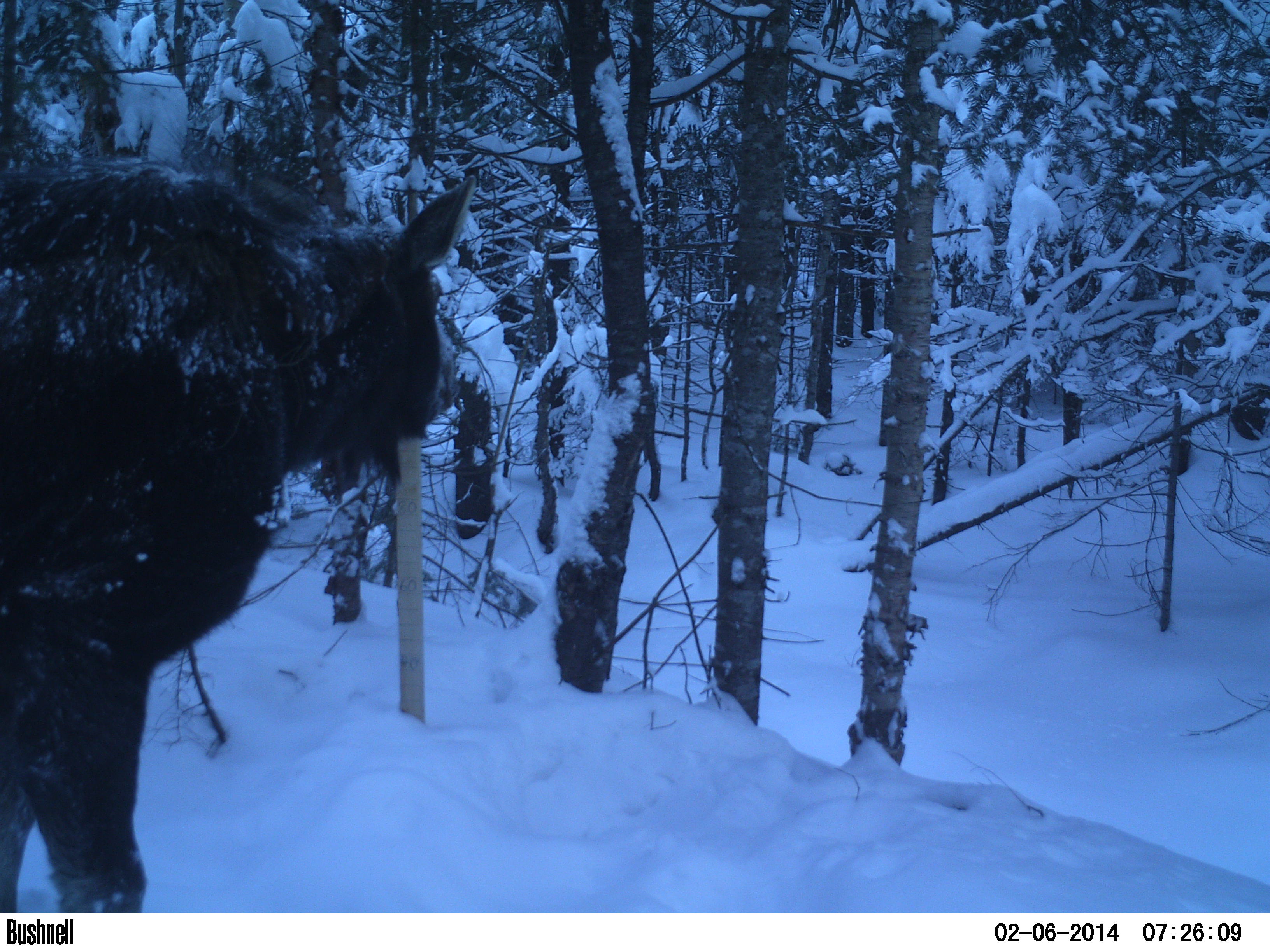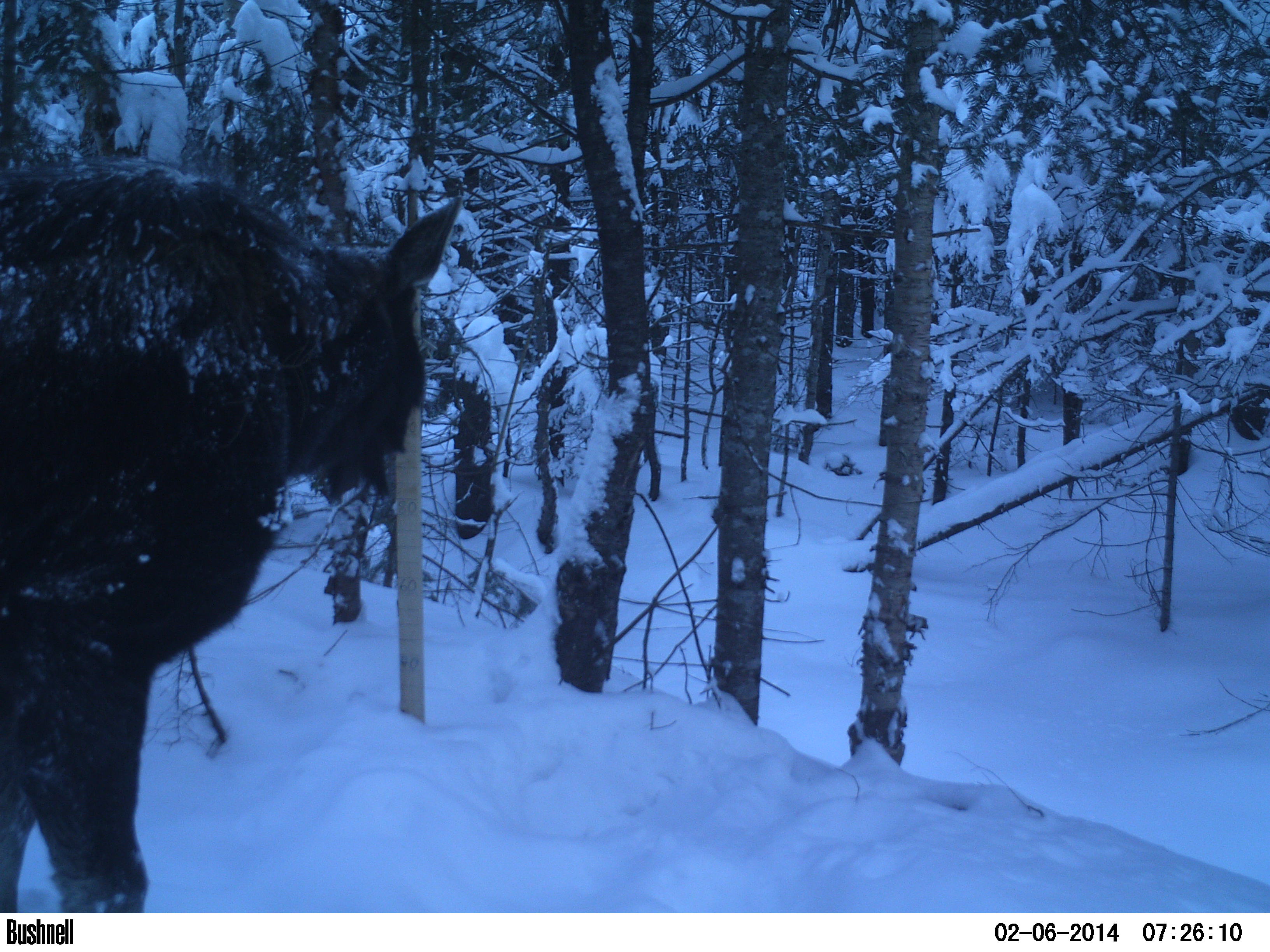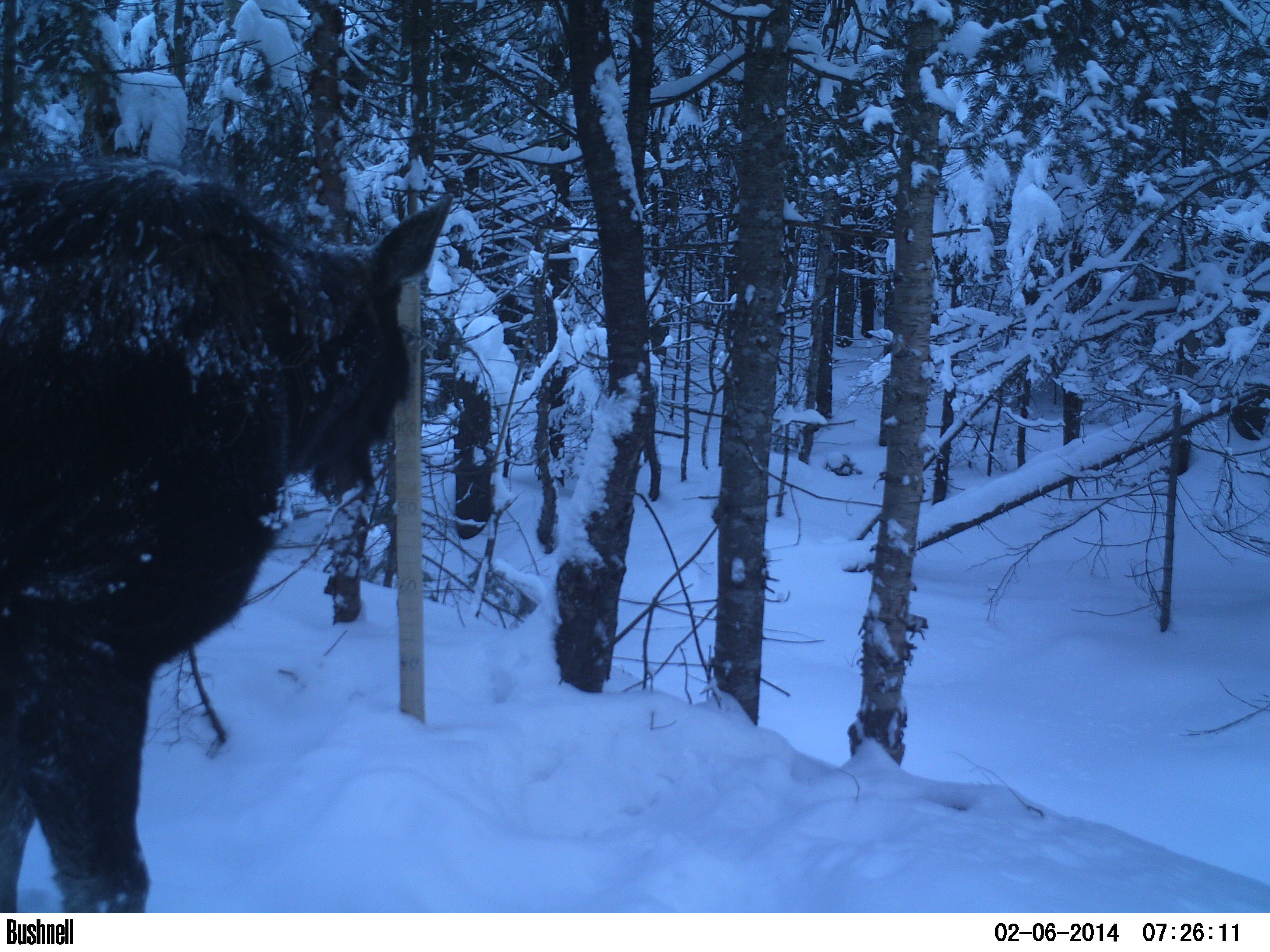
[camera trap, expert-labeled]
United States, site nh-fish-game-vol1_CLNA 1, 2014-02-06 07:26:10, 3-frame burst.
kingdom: Animalia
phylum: Chordata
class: Mammalia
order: Artiodactyla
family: Cervidae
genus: Alces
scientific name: Alces alces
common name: moose